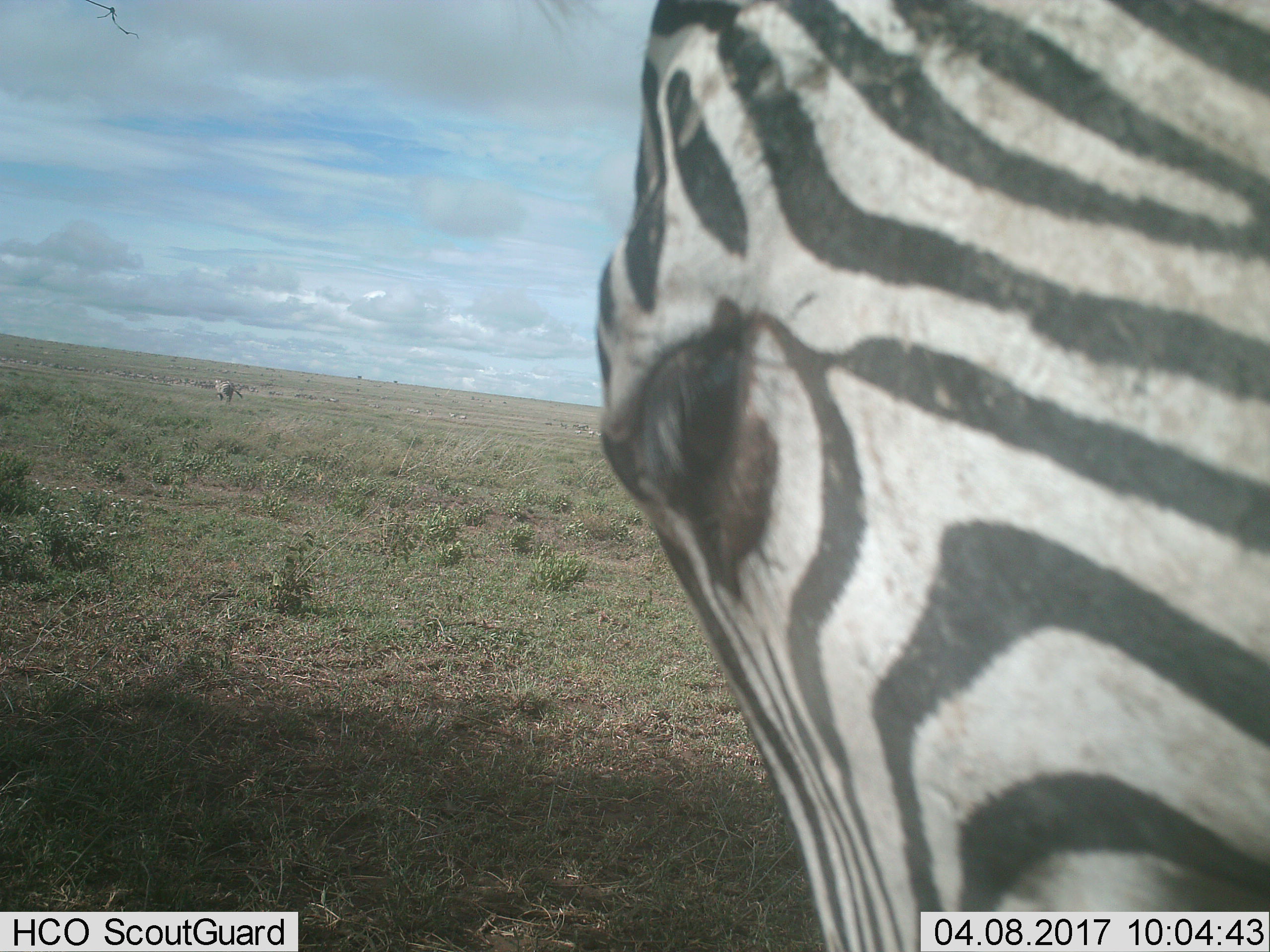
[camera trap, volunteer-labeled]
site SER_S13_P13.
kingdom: Animalia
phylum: Chordata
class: Mammalia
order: Perissodactyla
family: Equidae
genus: Equus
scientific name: Equus quagga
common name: plains zebra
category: zebraplains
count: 2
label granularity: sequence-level